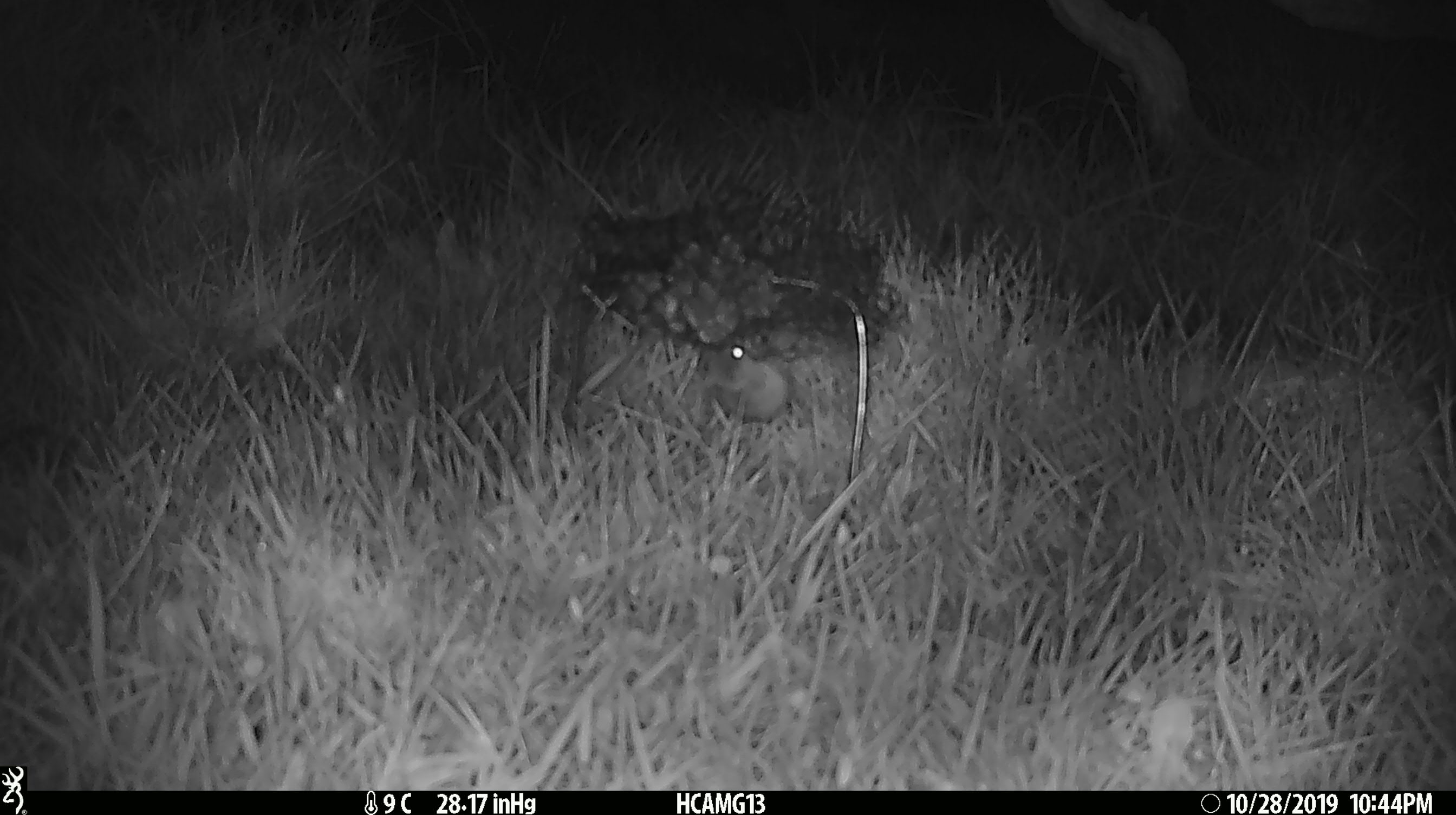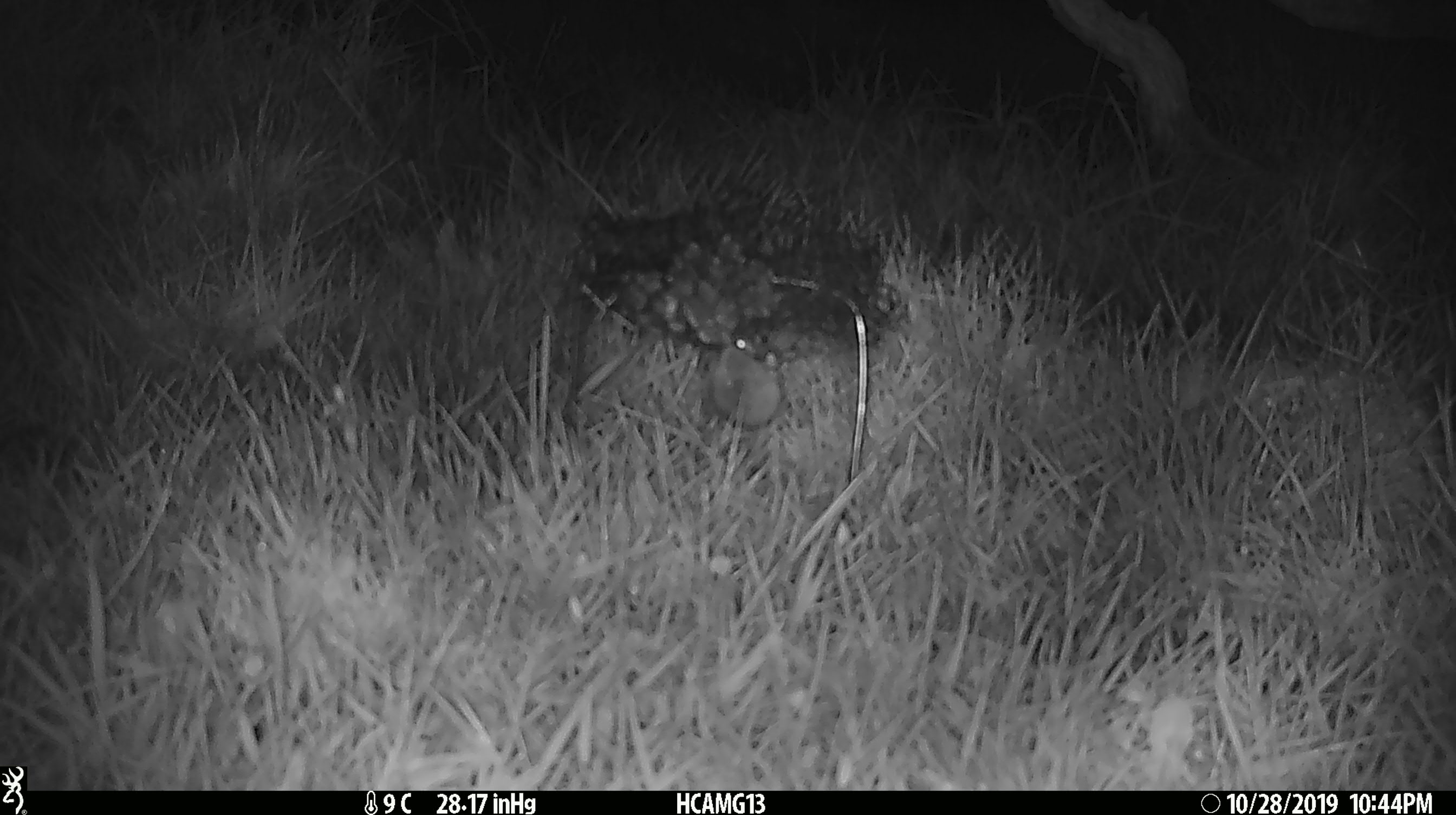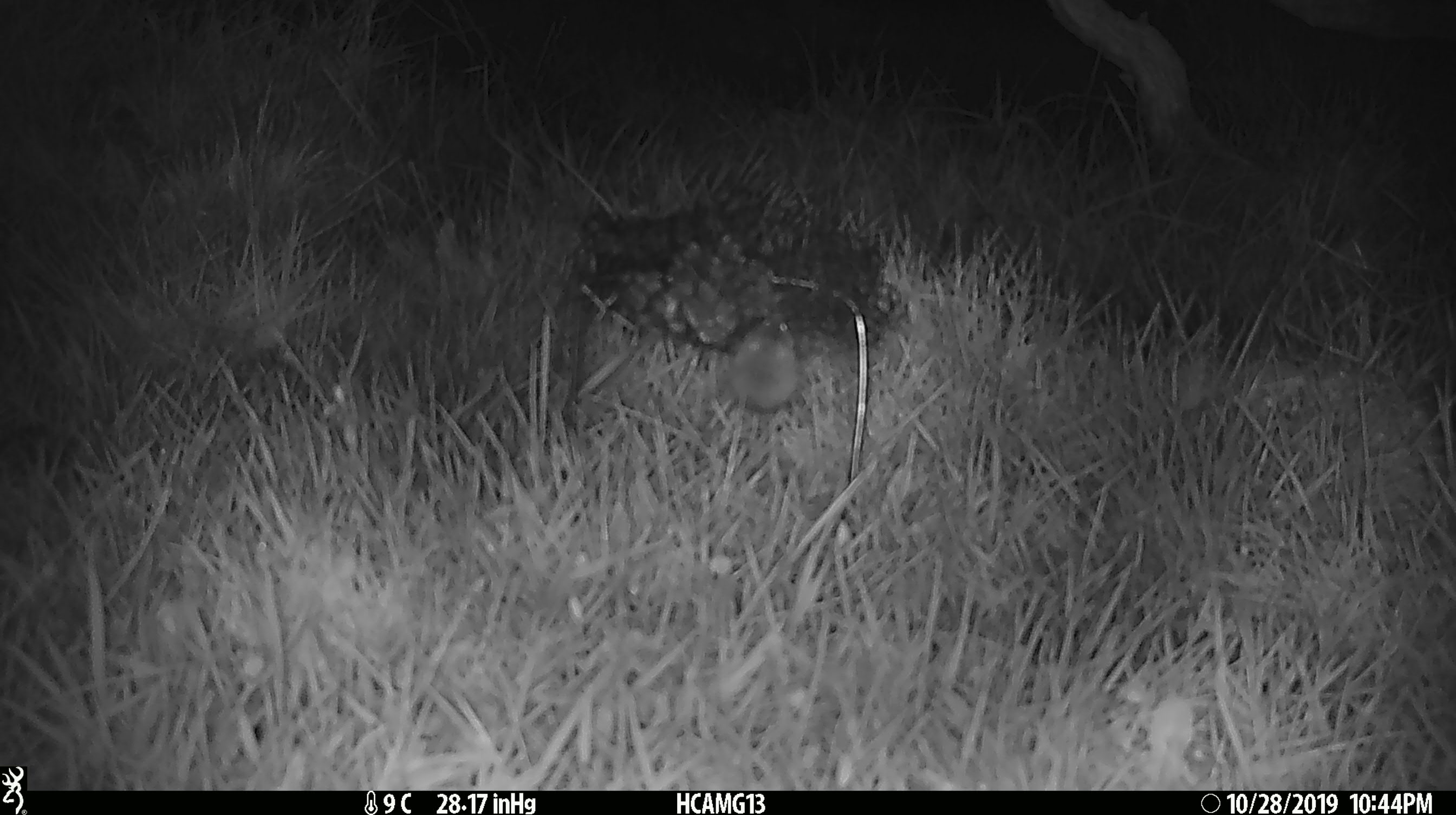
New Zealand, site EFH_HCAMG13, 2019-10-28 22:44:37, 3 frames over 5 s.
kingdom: Animalia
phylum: Chordata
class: Mammalia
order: Rodentia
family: Muridae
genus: Mus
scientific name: Mus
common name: mouse